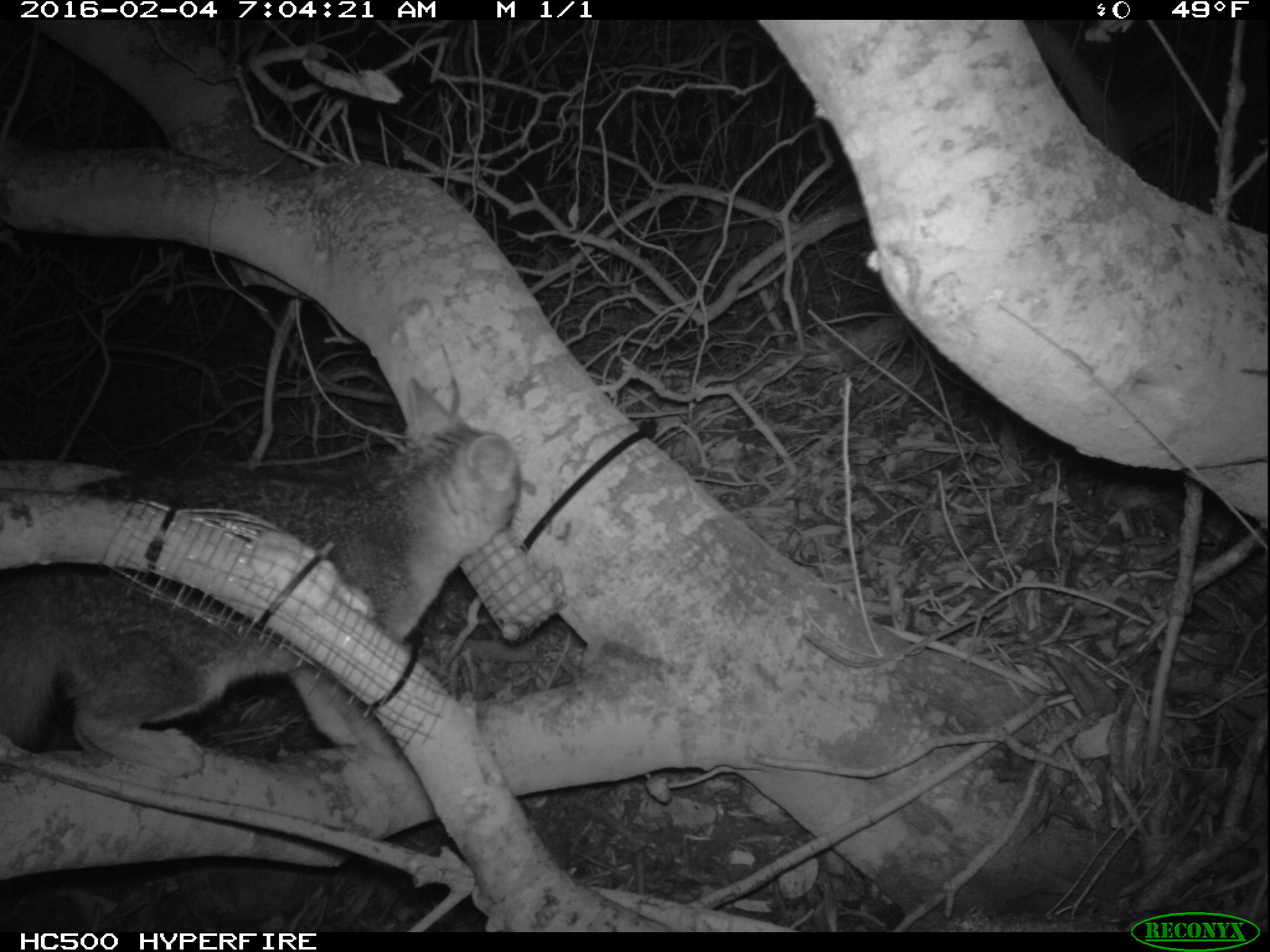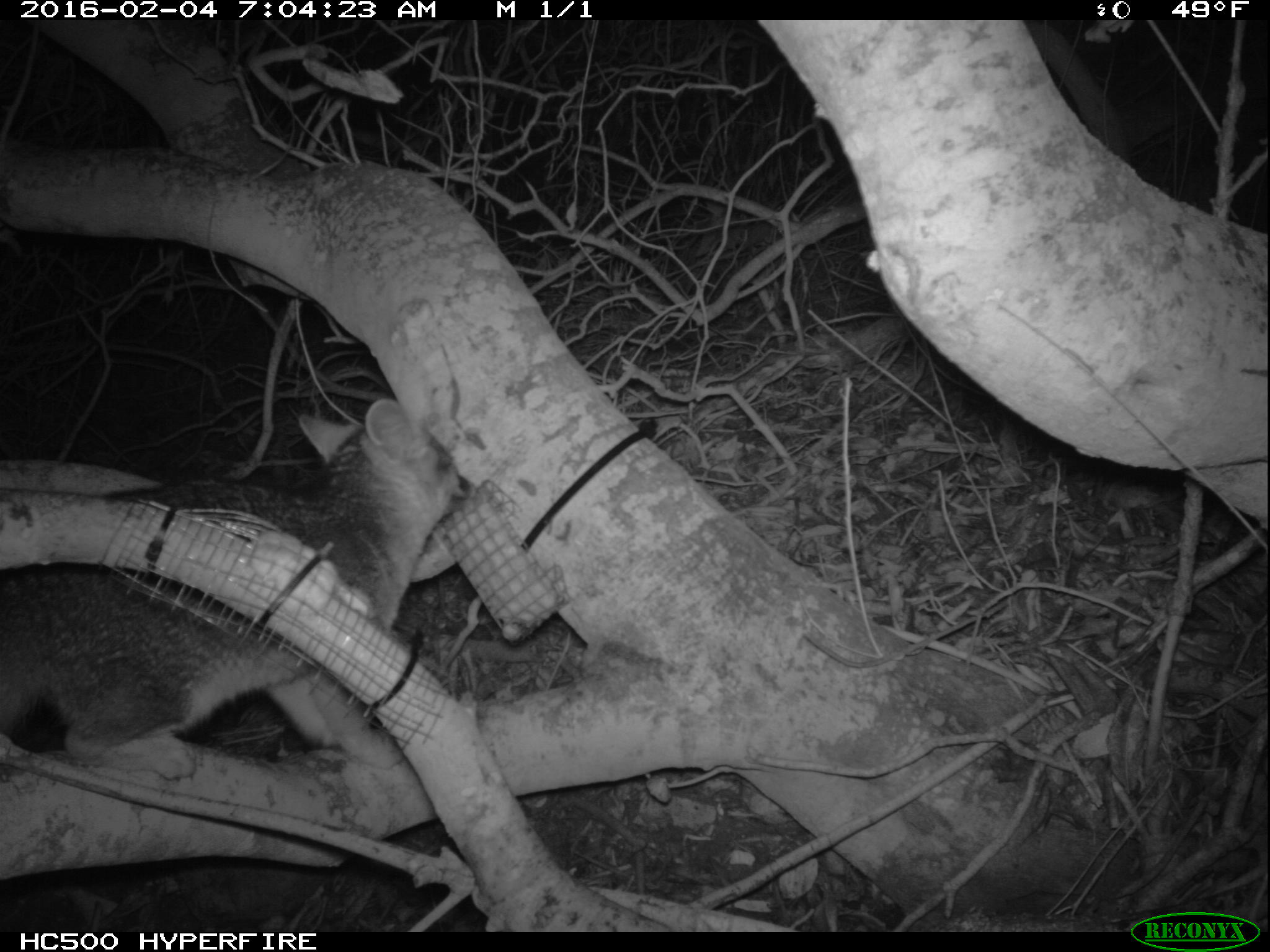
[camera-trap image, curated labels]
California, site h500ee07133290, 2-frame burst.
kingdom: Animalia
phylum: Chordata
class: Mammalia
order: Carnivora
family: Canidae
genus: Urocyon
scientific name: Urocyon littoralis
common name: island fox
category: fox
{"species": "fox (island fox) (Urocyon littoralis)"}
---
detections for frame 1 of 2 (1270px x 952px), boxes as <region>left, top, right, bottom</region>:
fox: <region>0, 376, 519, 778</region>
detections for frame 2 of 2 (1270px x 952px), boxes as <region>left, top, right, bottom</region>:
fox: <region>0, 398, 471, 779</region>